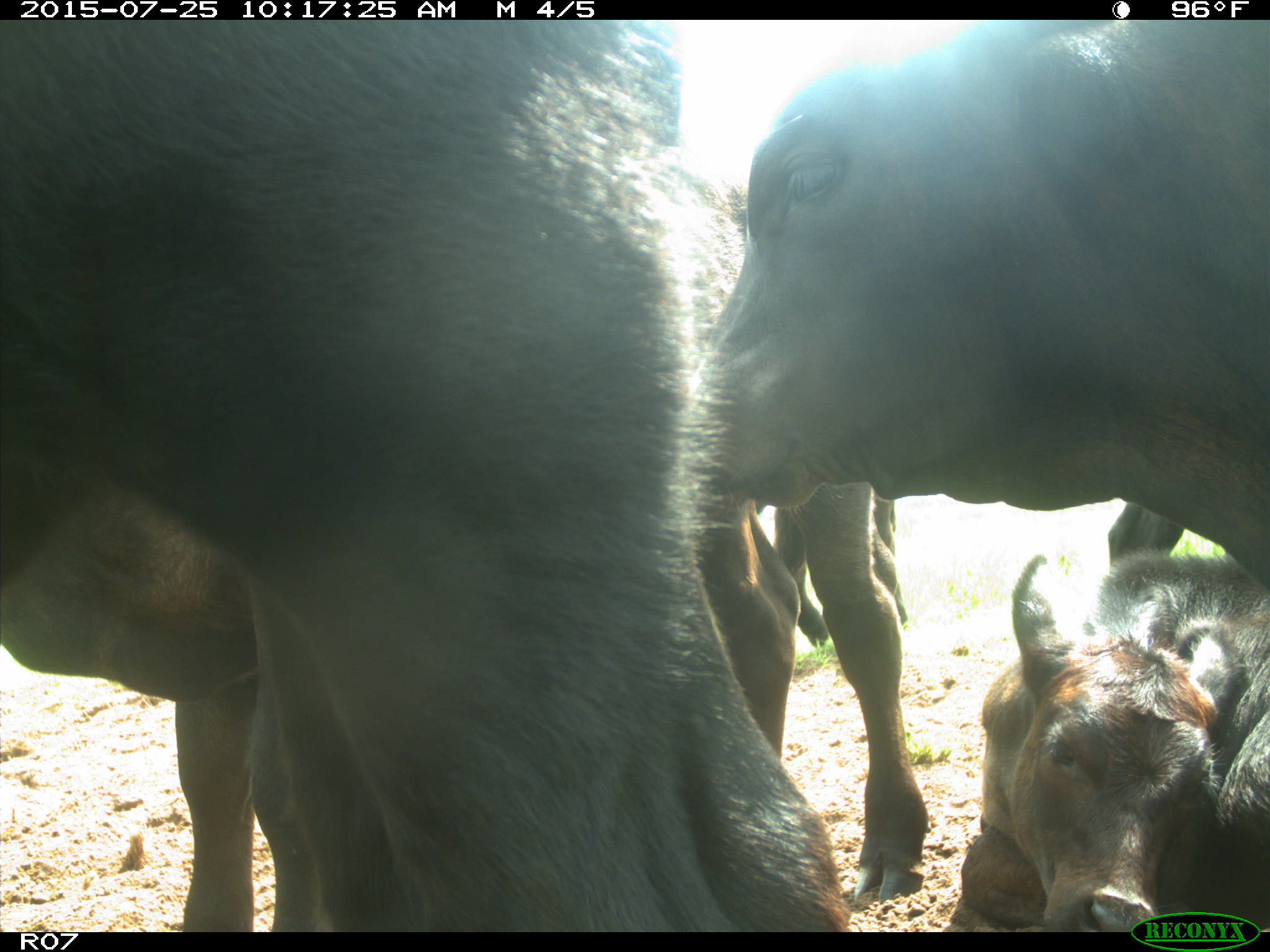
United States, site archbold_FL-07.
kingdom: Animalia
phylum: Chordata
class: Mammalia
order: Artiodactyla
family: Bovidae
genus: Bos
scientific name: Bos taurus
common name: domestic cow